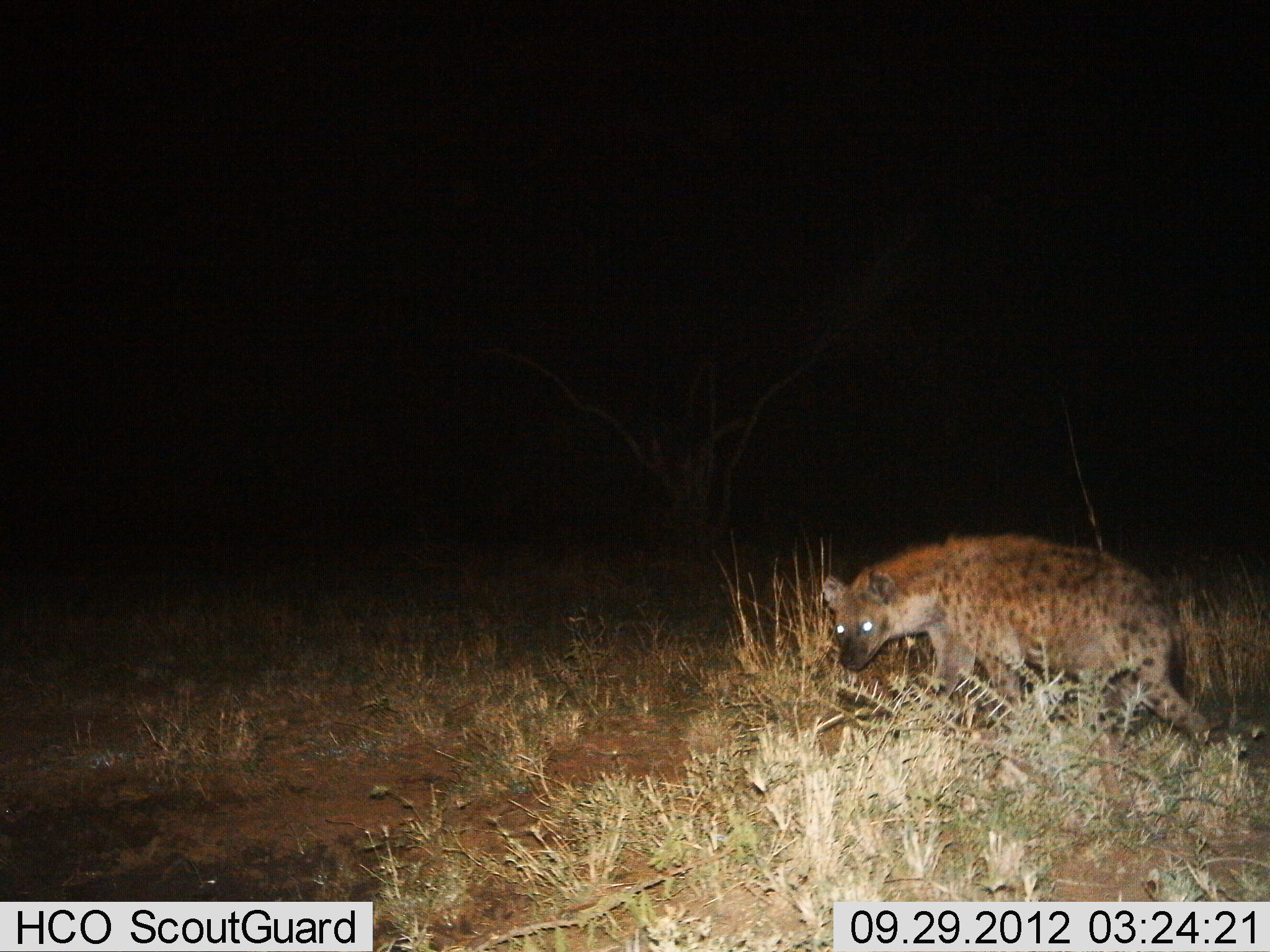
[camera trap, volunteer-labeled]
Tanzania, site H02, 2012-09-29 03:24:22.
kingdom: Animalia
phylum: Chordata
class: Mammalia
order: Carnivora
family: Hyaenidae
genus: Crocuta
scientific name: Crocuta crocuta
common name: spotted hyena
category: hyenaspotted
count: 1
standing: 30%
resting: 0%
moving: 80%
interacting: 0%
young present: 0%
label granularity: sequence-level